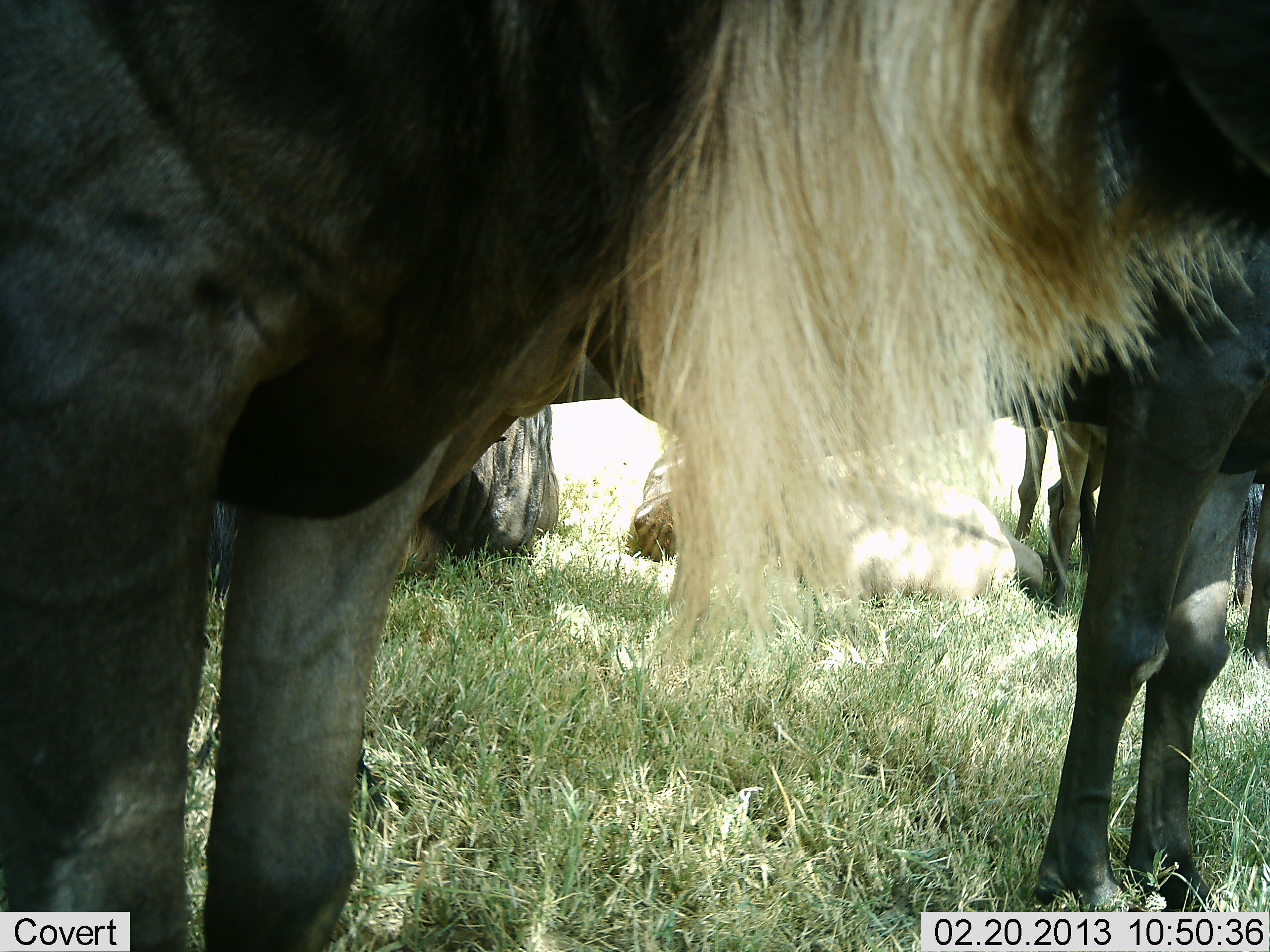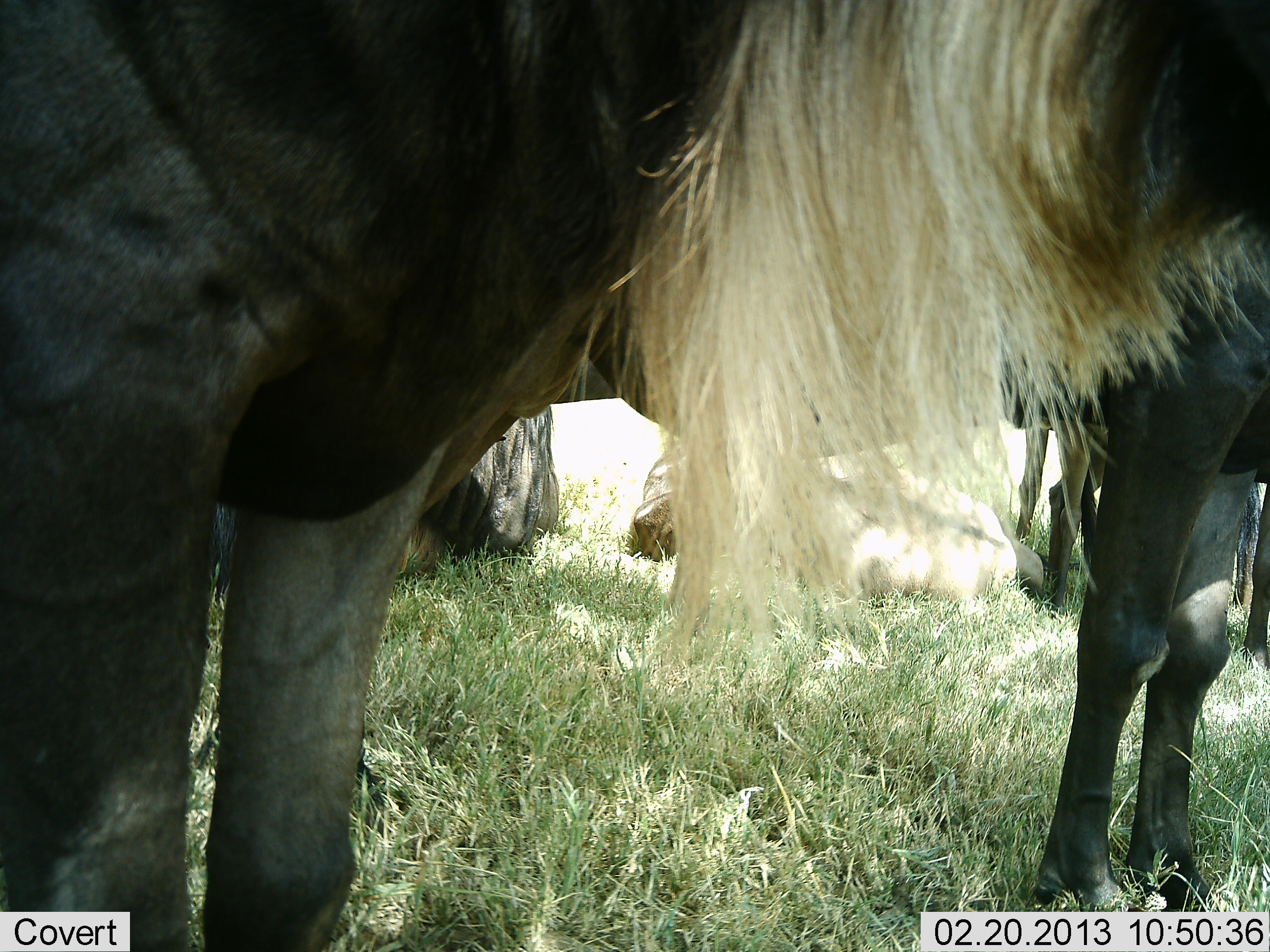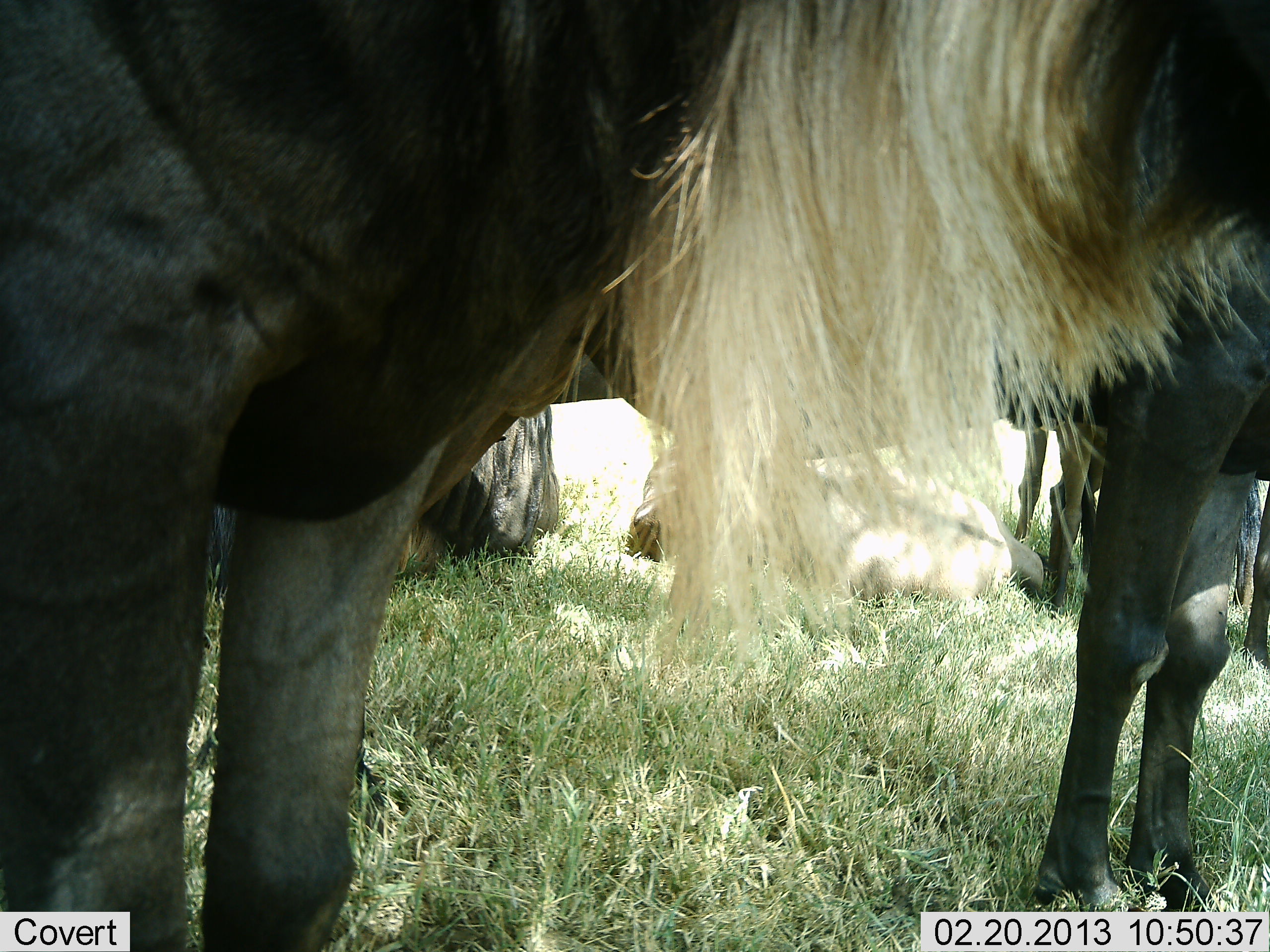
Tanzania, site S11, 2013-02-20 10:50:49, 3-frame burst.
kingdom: Animalia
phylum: Chordata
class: Mammalia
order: Artiodactyla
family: Bovidae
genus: Connochaetes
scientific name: Connochaetes taurinus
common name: blue wildebeest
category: wildebeest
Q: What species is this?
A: Wildebeest (blue wildebeest) (Connochaetes taurinus).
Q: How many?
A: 5.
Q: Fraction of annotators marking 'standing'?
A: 83%.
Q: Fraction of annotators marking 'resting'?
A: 90%.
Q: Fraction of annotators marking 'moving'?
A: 3%.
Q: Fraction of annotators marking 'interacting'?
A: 0%.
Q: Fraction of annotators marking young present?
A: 3%.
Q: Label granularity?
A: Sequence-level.